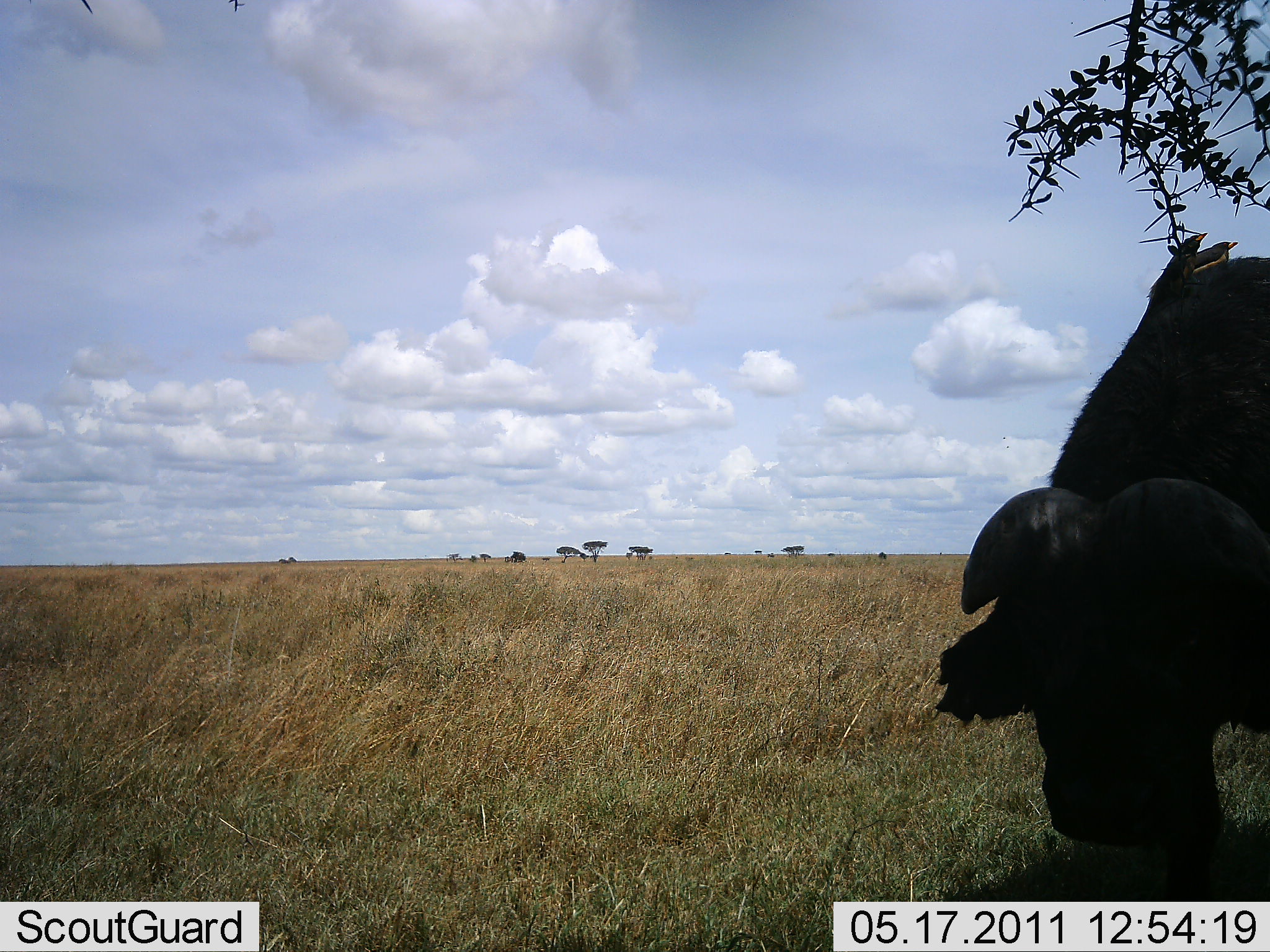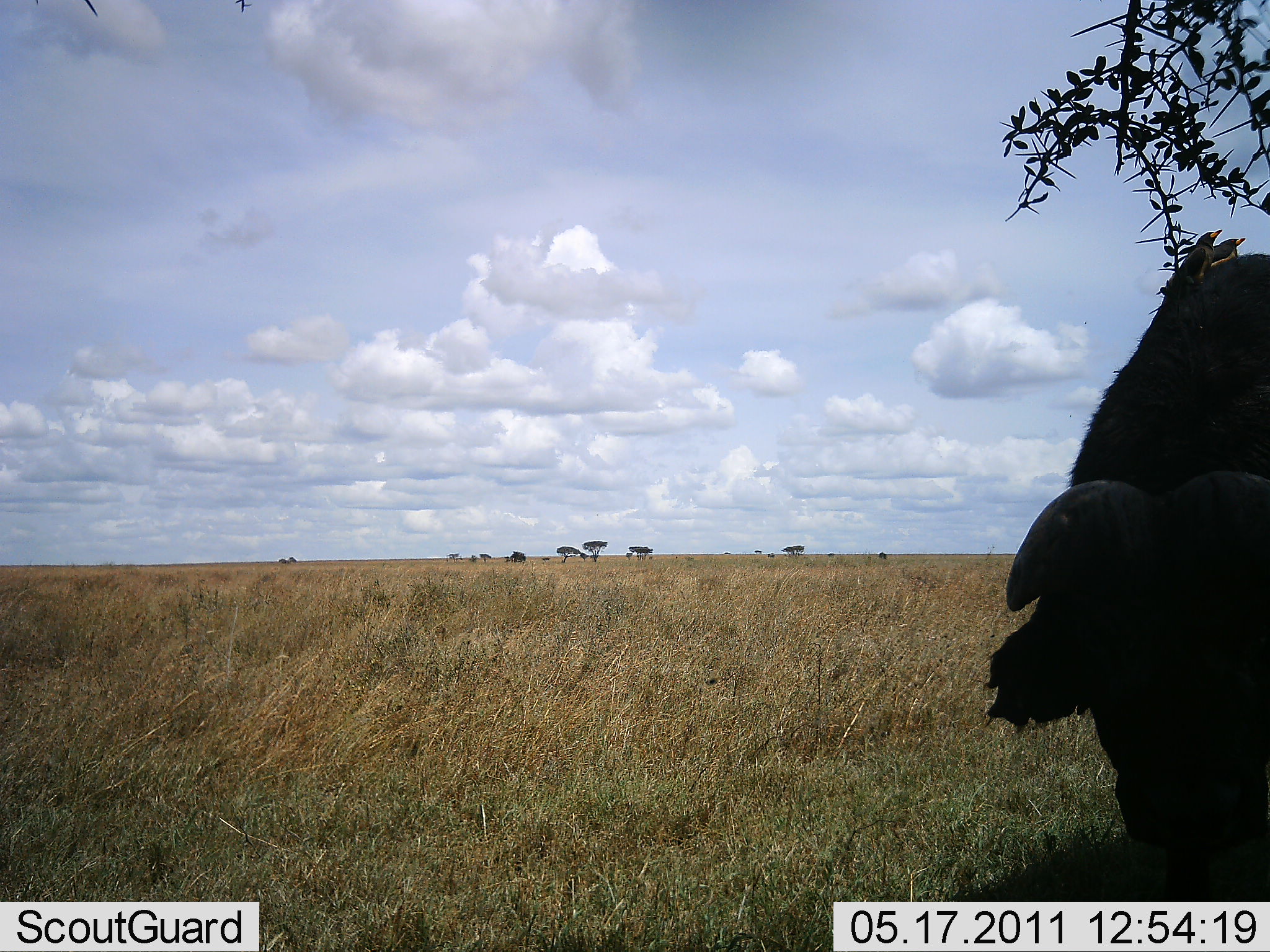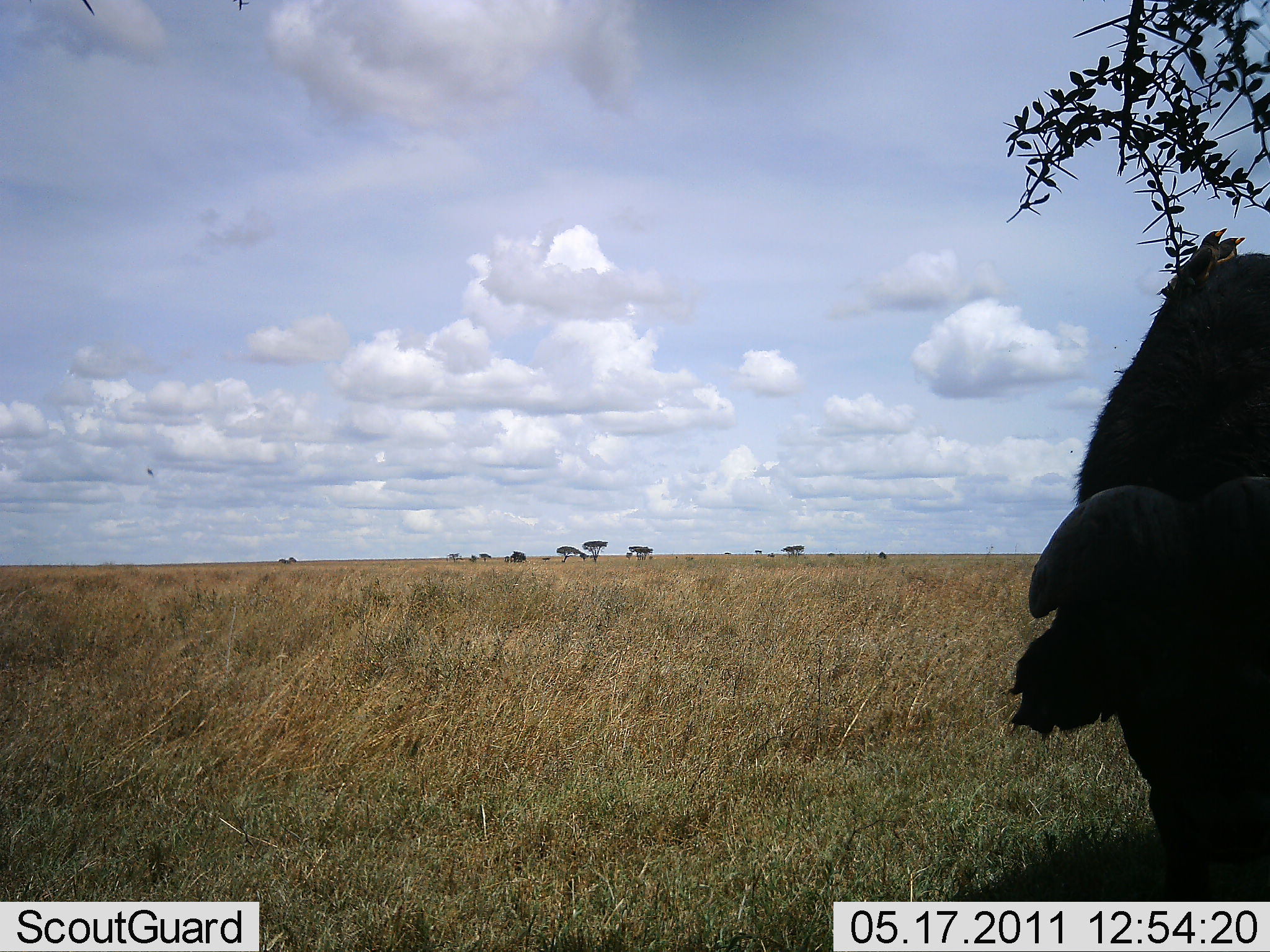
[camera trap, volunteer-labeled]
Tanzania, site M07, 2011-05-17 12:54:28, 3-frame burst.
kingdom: Animalia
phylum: Chordata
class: Mammalia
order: Artiodactyla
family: Bovidae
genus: Syncerus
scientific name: Syncerus caffer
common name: cape buffalo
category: buffalo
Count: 1.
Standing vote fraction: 43%.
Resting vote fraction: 0%.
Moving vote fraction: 7%.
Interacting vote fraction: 0%.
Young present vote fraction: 0%.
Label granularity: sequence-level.